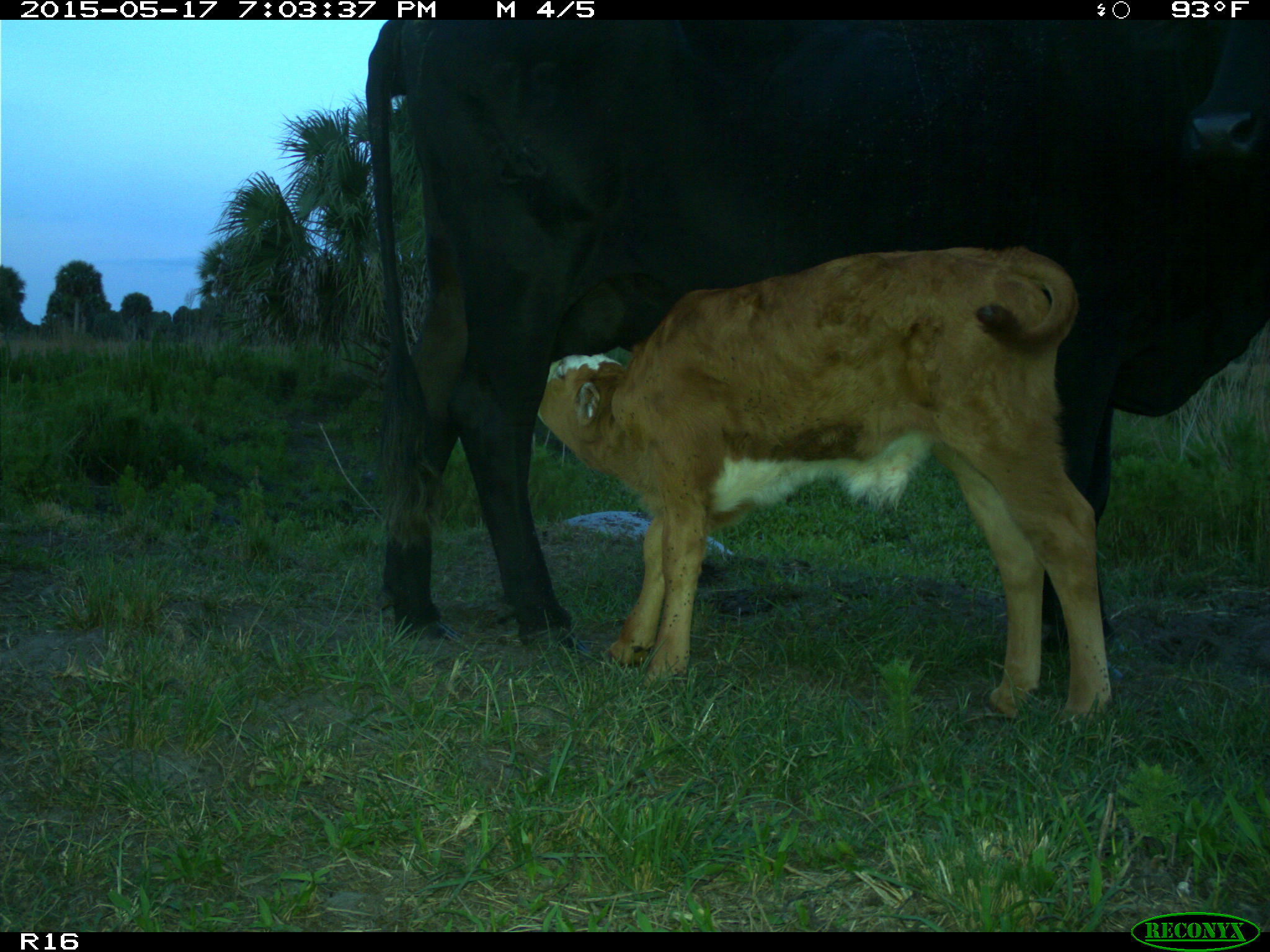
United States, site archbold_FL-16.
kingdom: Animalia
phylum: Chordata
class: Mammalia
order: Artiodactyla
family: Bovidae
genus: Bos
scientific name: Bos taurus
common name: domestic cow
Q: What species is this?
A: Bos taurus (domestic cow).